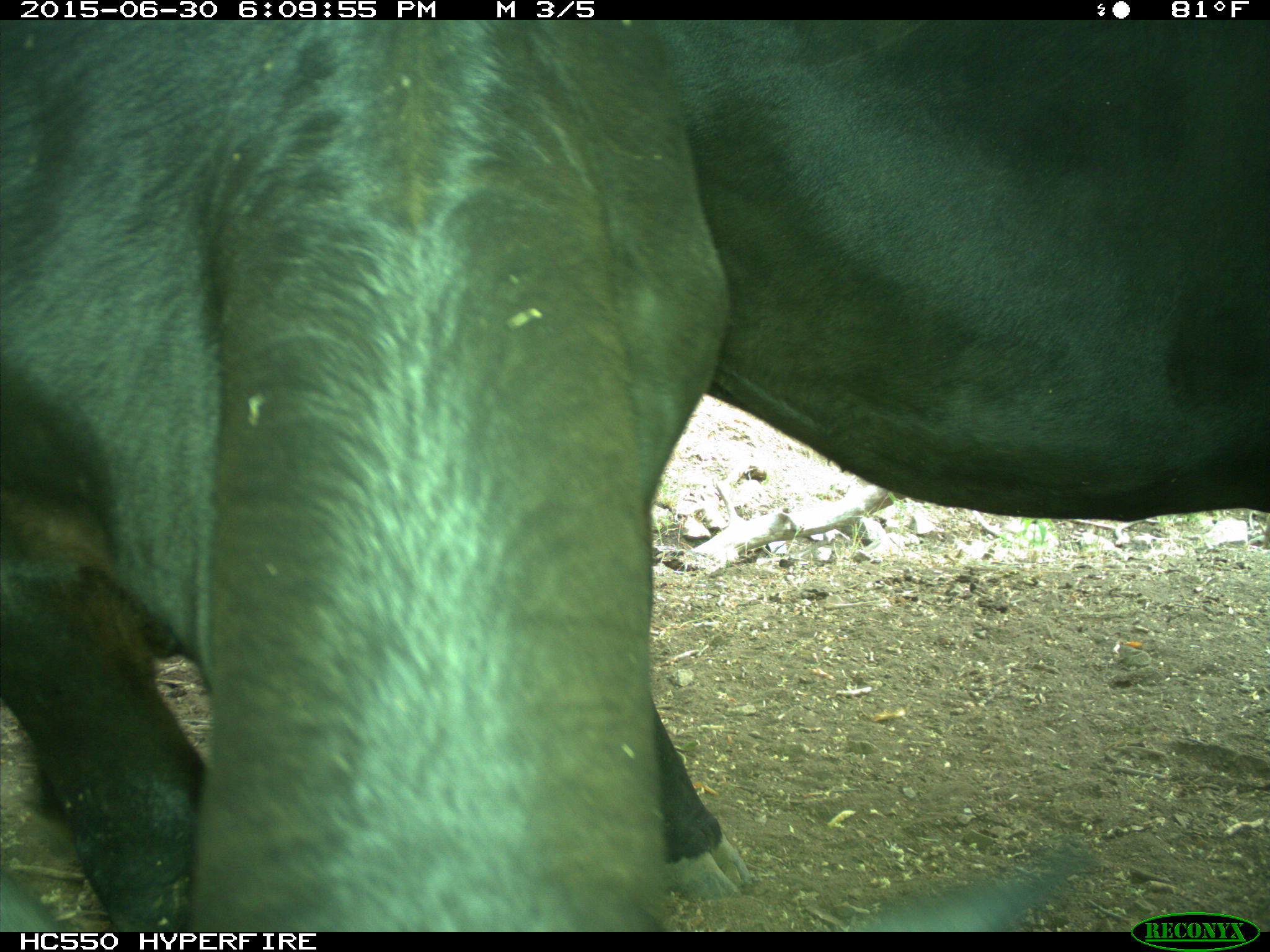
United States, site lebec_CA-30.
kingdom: Animalia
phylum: Chordata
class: Mammalia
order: Artiodactyla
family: Bovidae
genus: Bos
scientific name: Bos taurus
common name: domestic cow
Bos taurus (domestic cow).